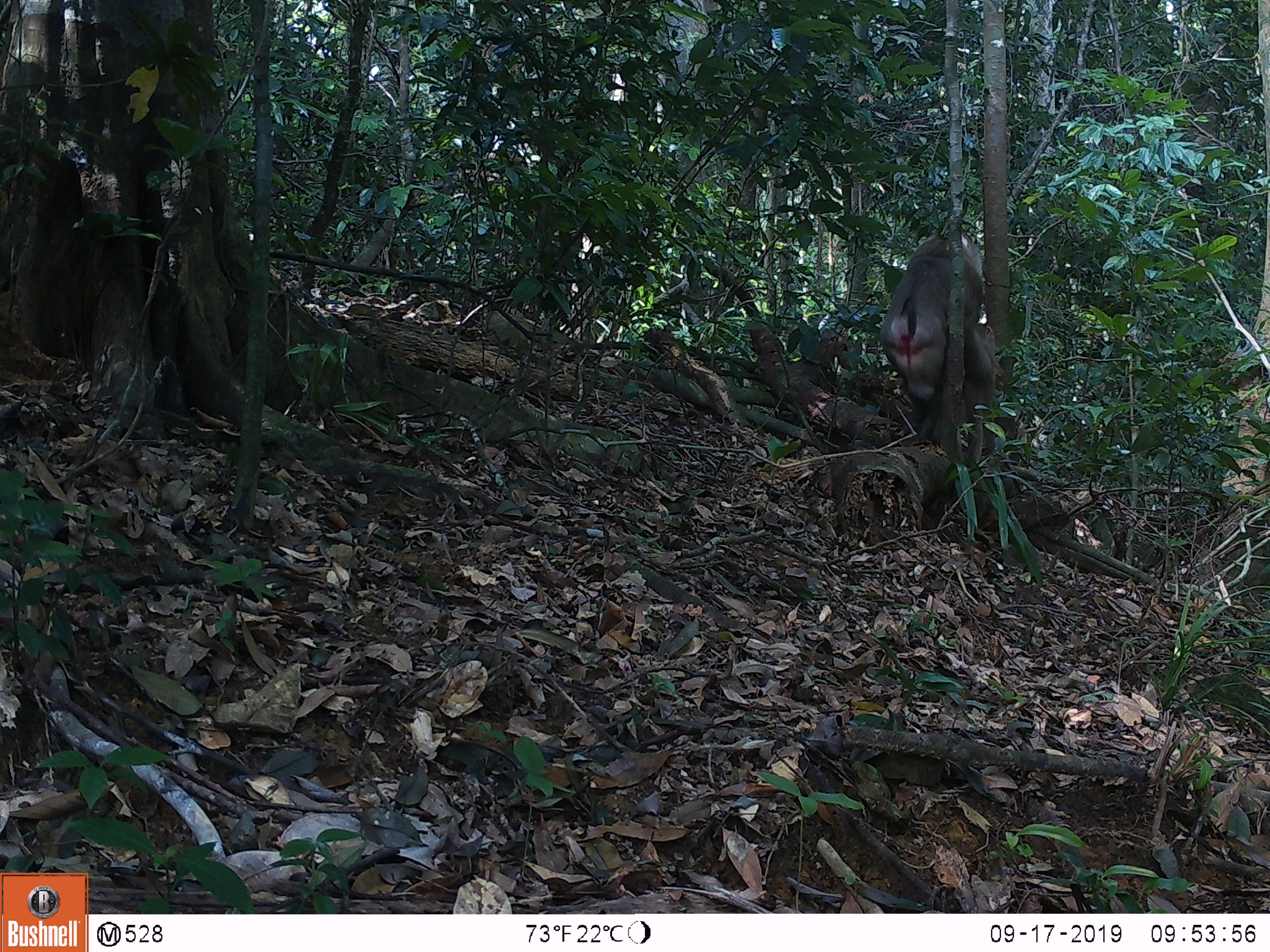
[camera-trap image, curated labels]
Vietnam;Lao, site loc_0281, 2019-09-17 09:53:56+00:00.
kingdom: Animalia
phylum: Chordata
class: Mammalia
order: Primates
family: Cercopithecidae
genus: Macaca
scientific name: Macaca nemestrina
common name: pig-tailed macaque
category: pig tailed macaque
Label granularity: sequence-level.